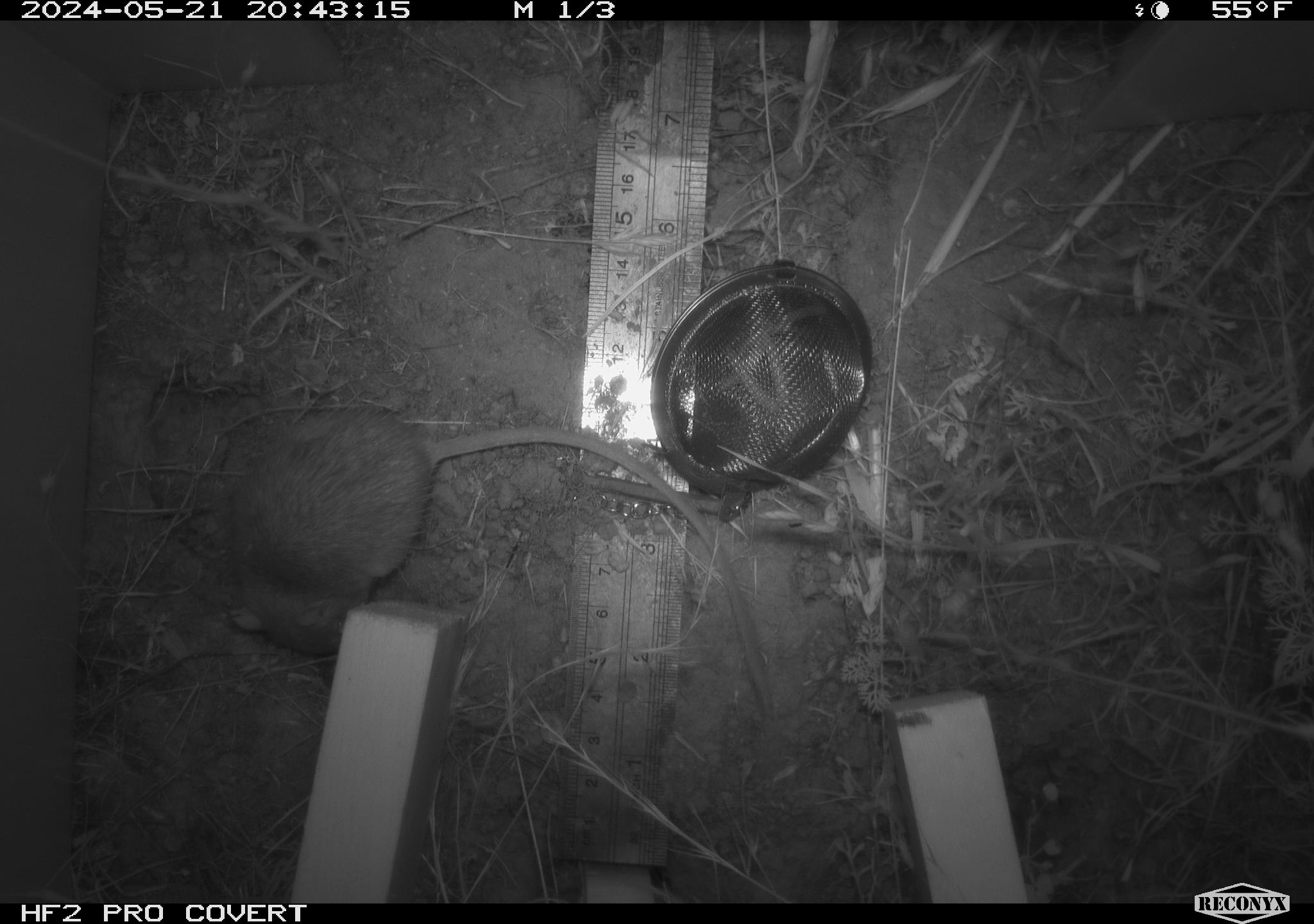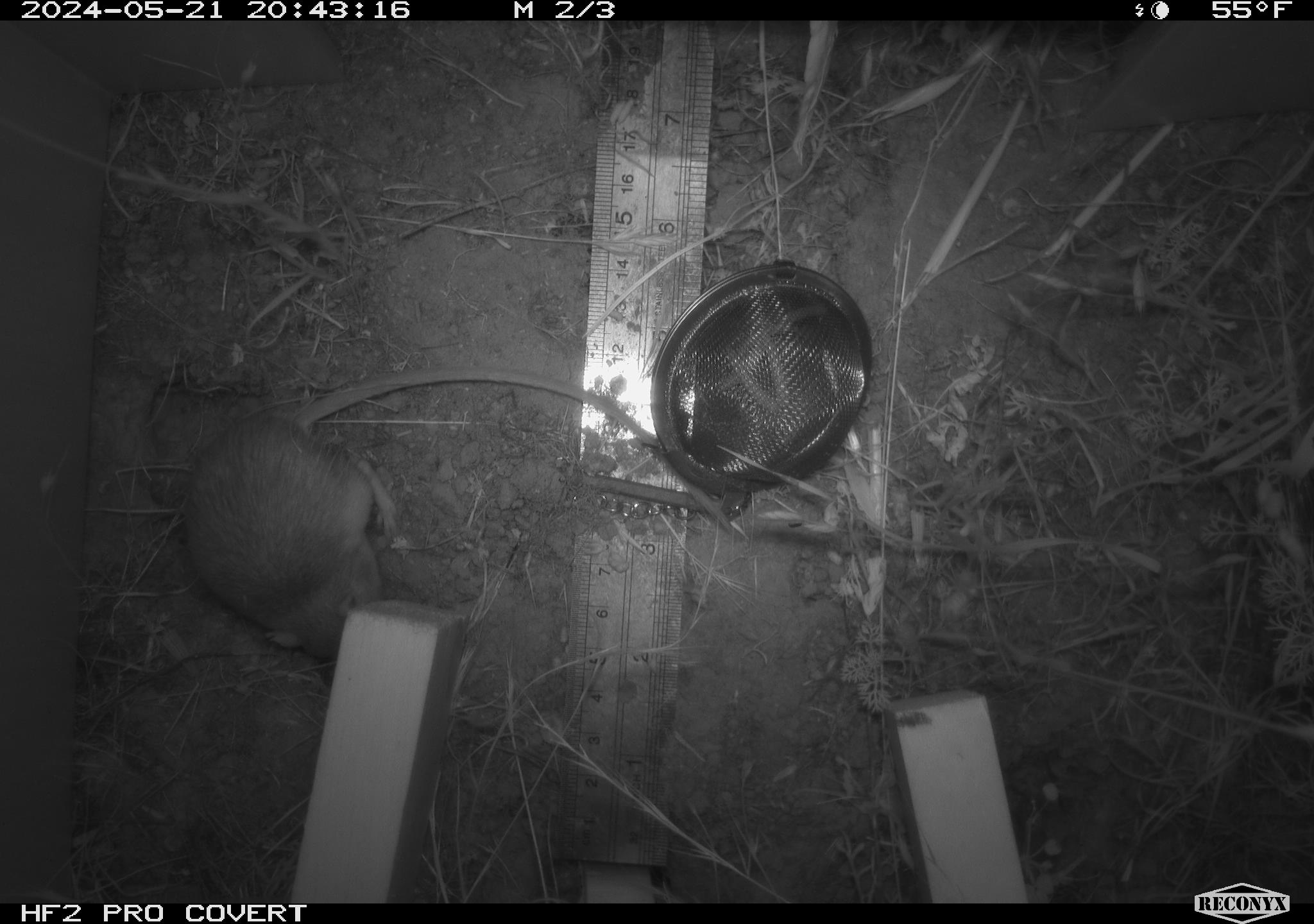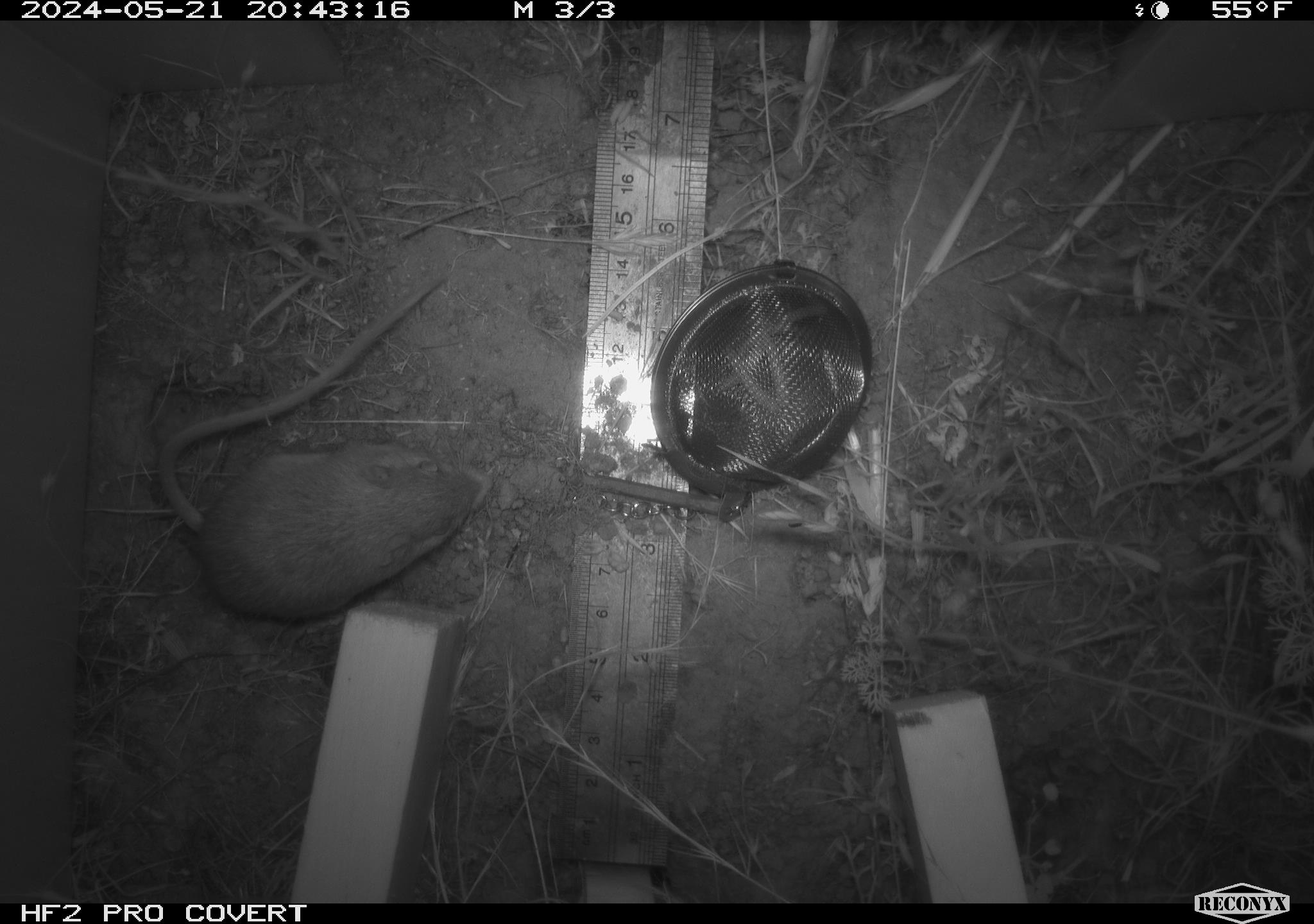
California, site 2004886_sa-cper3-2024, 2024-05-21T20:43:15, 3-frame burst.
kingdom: Animalia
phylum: Chordata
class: Mammalia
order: Rodentia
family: Heteromyidae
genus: Dipodomys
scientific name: Dipodomys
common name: kangaroo rats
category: dipodomys species